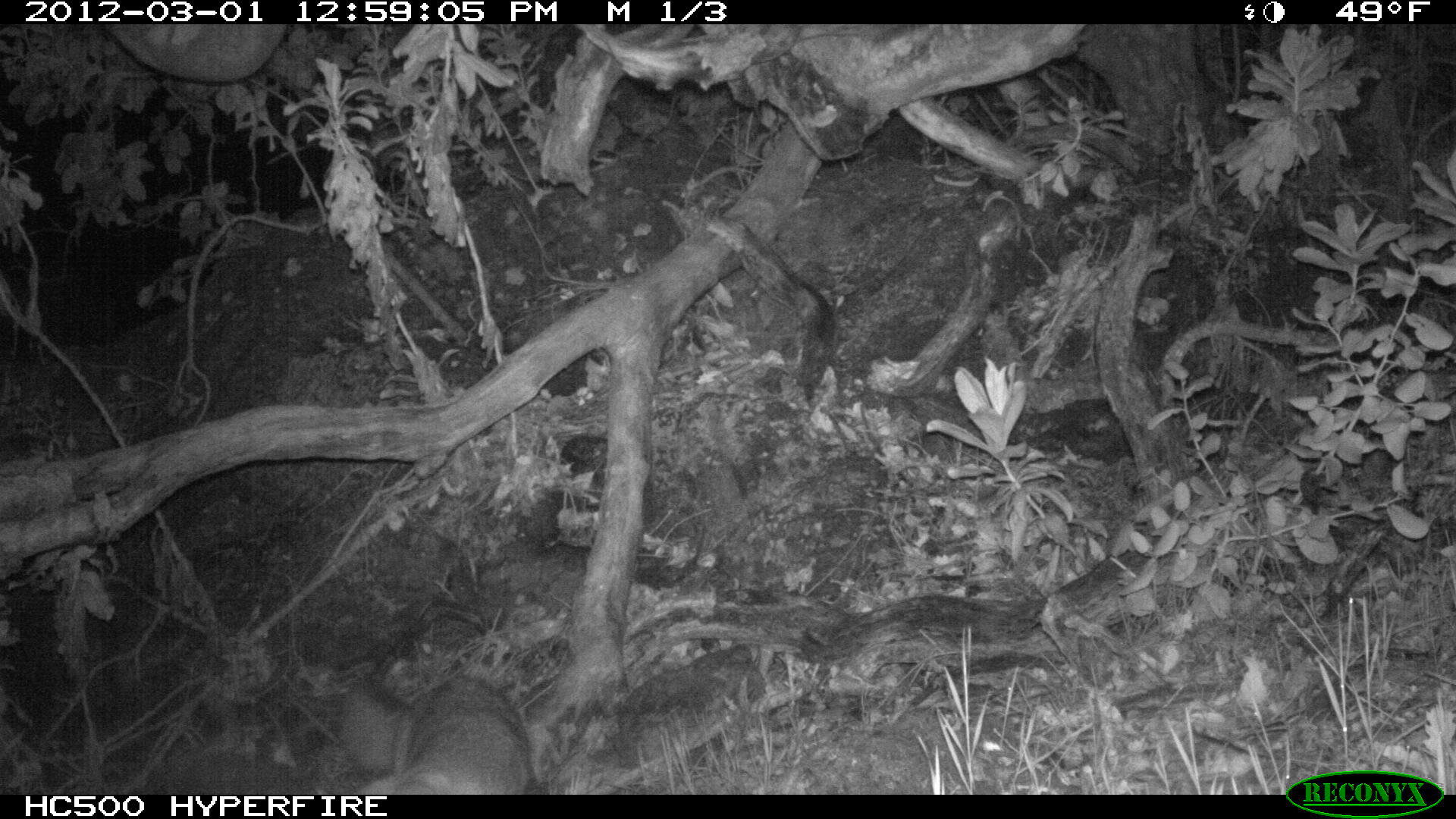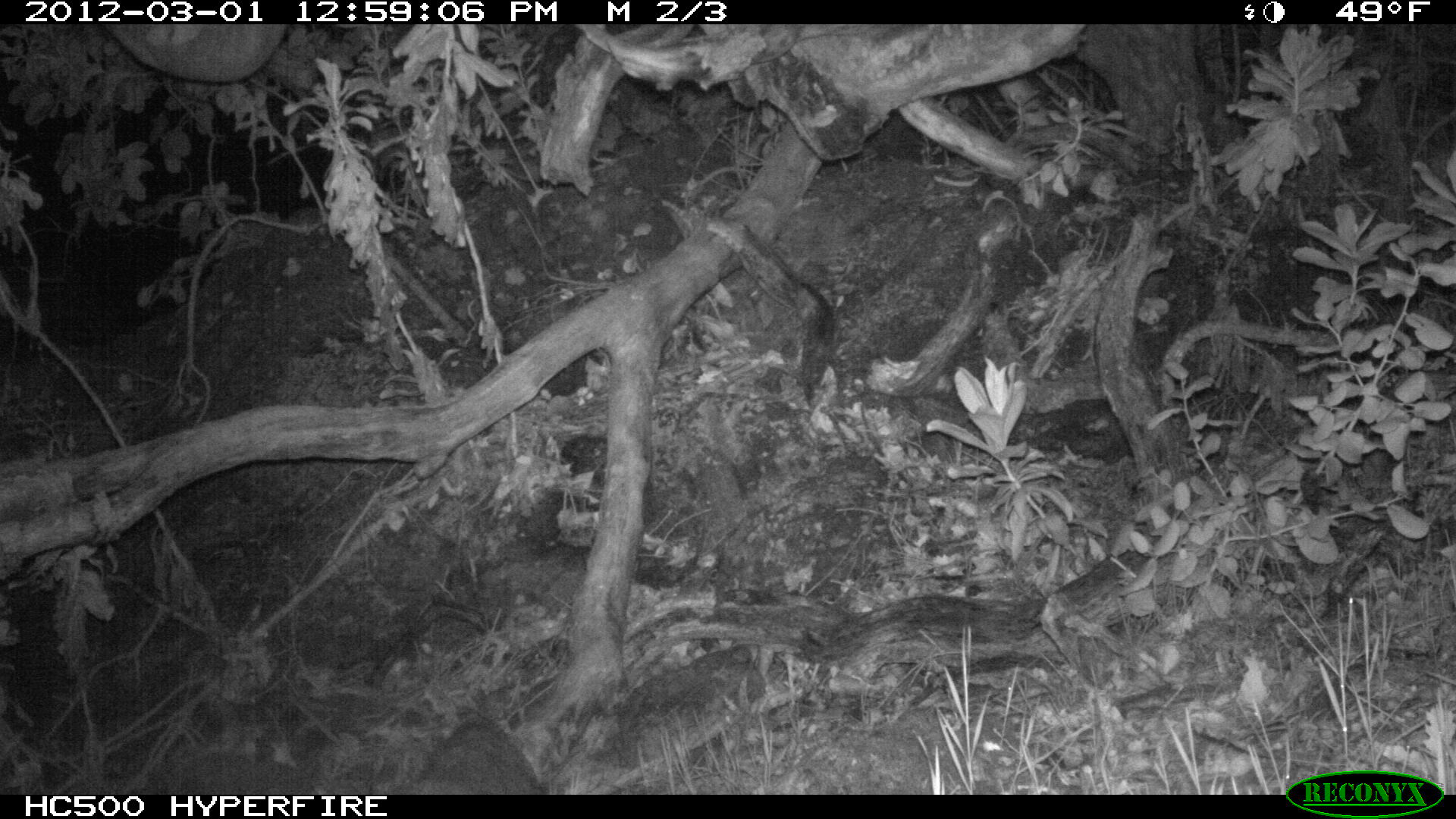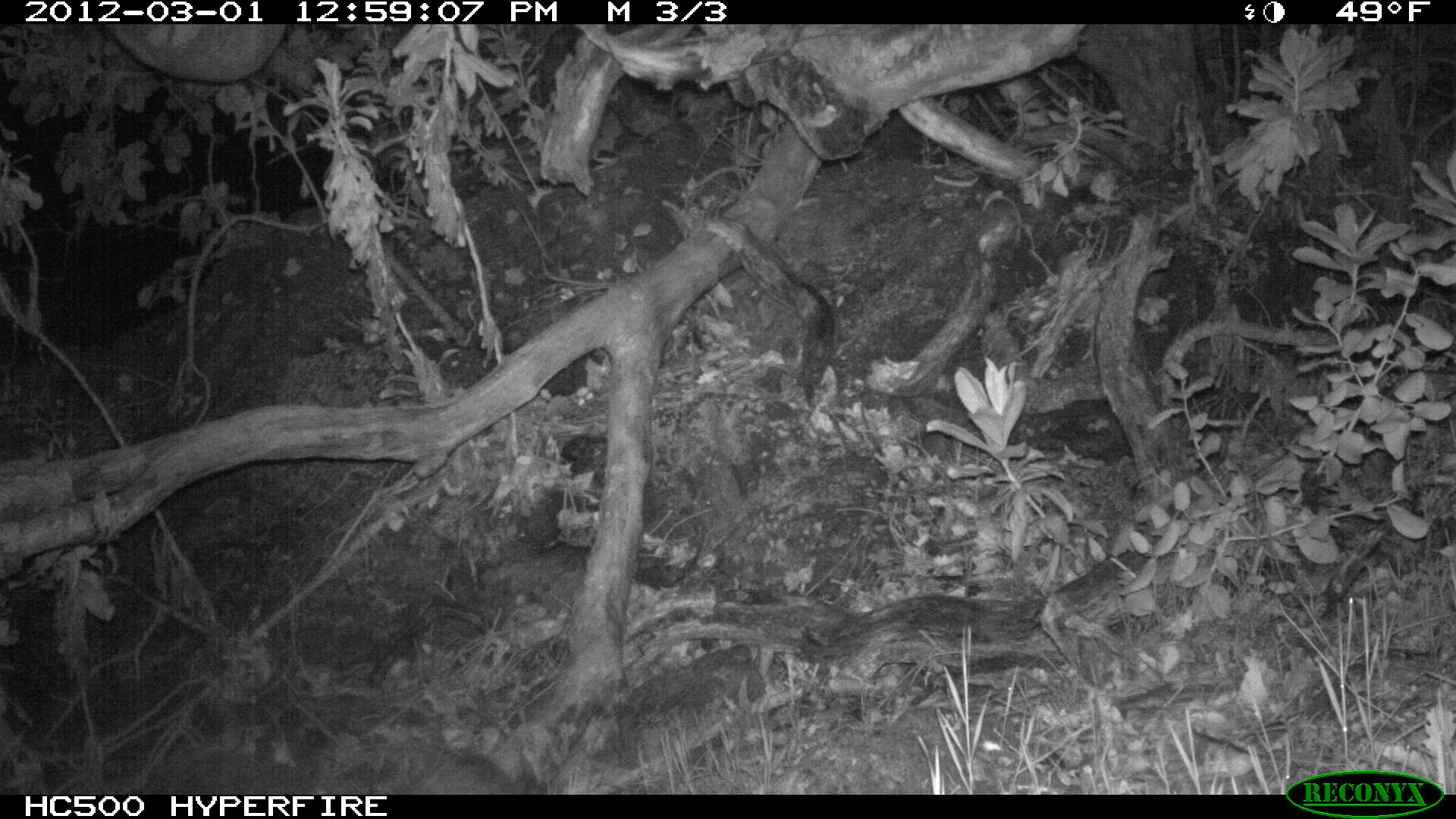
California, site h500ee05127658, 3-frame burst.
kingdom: Animalia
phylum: Chordata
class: Mammalia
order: Carnivora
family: Canidae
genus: Urocyon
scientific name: Urocyon littoralis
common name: island fox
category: fox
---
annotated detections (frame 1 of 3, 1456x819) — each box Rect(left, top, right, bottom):
fox: Rect(339, 671, 532, 795)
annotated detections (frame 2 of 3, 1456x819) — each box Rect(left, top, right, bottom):
fox: Rect(410, 717, 543, 794)